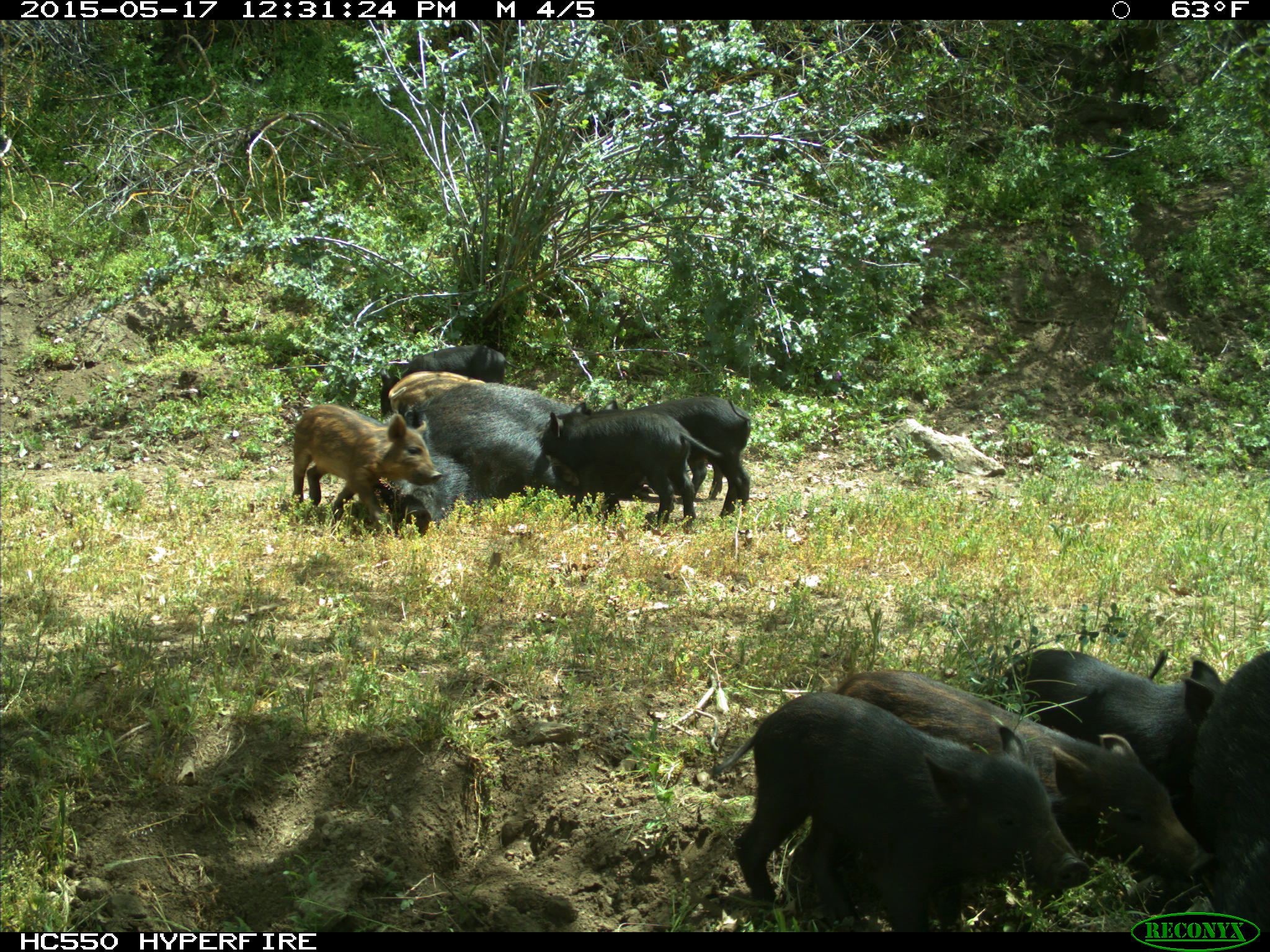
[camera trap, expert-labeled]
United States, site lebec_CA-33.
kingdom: Animalia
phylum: Chordata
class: Mammalia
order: Artiodactyla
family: Suidae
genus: Sus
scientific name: Sus scrofa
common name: wild boar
Sus scrofa (wild boar).